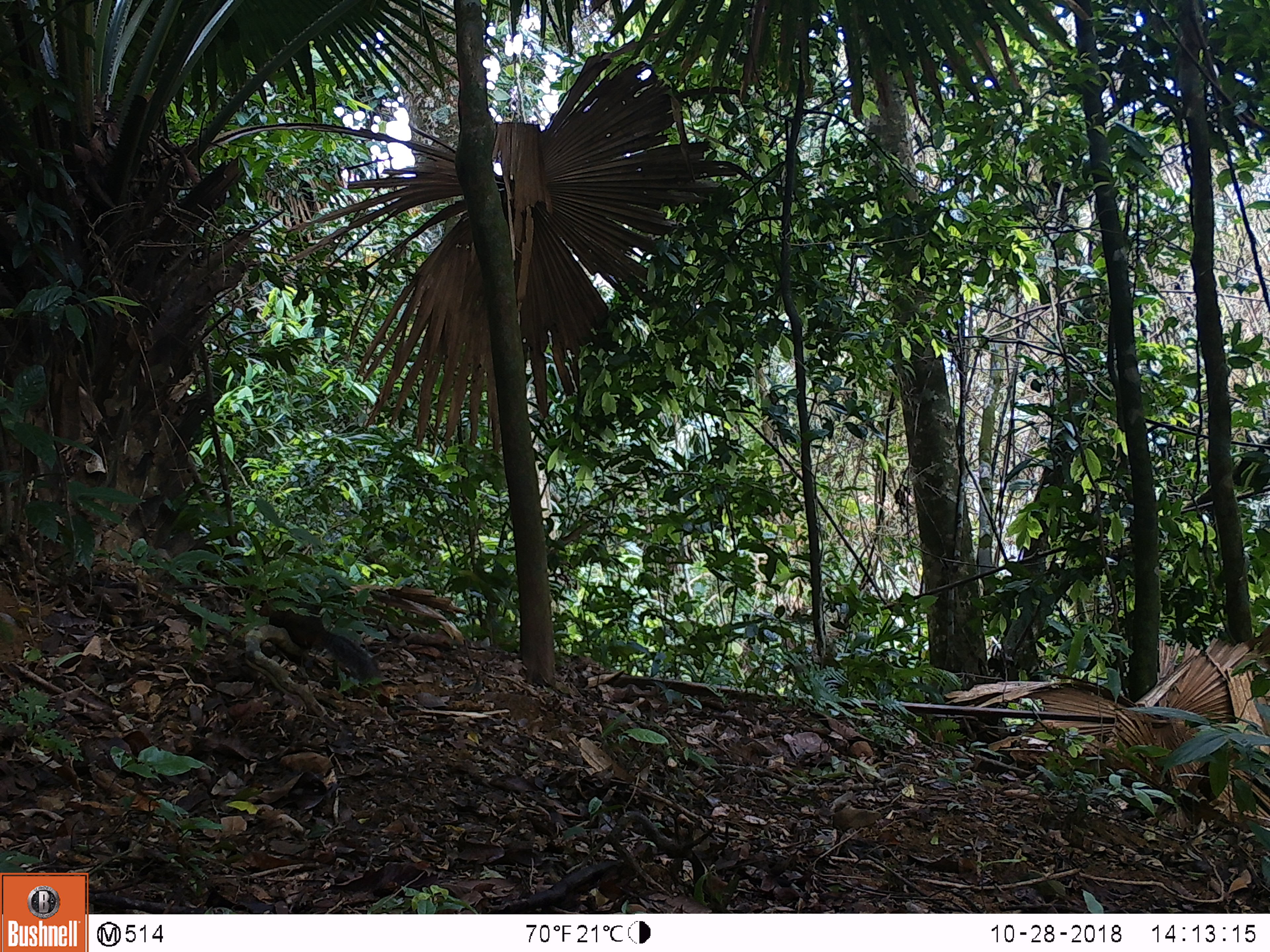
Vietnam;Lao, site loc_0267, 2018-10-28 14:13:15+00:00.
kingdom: Animalia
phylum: Chordata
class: Mammalia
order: Rodentia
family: Sciuridae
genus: Dremomys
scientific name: Dremomys rufigenis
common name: red-cheeked squirrel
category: red cheeked squirrel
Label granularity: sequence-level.